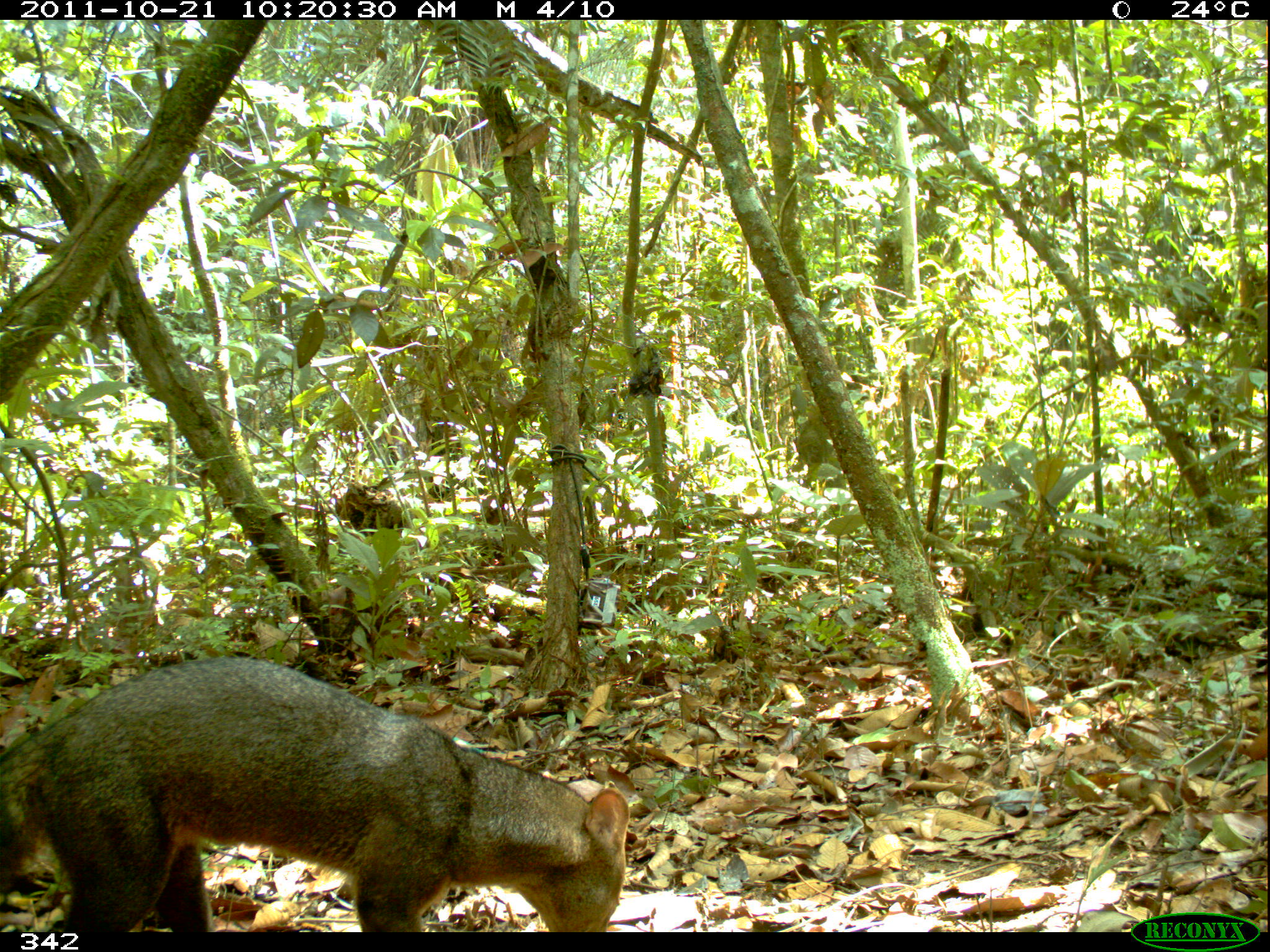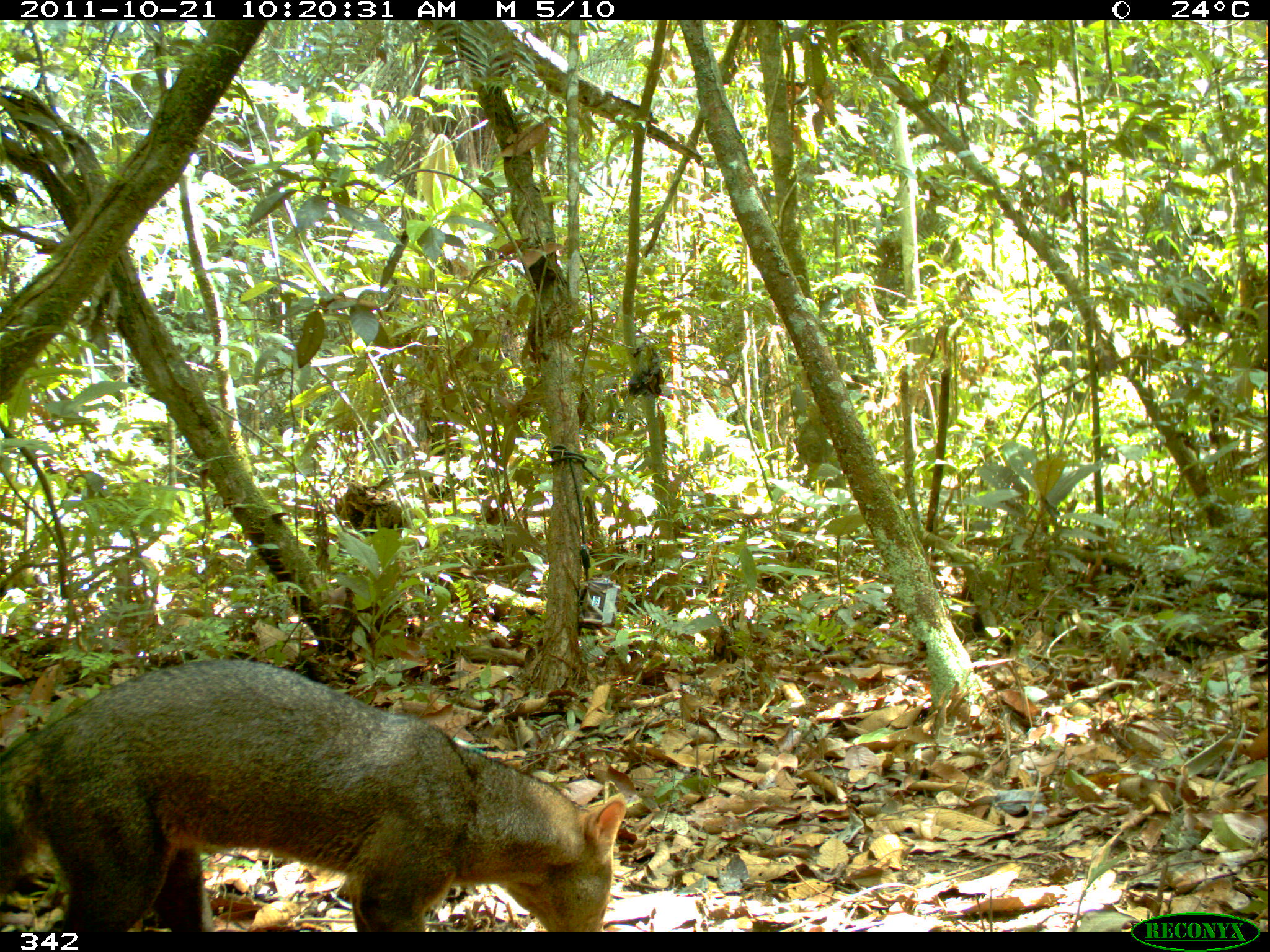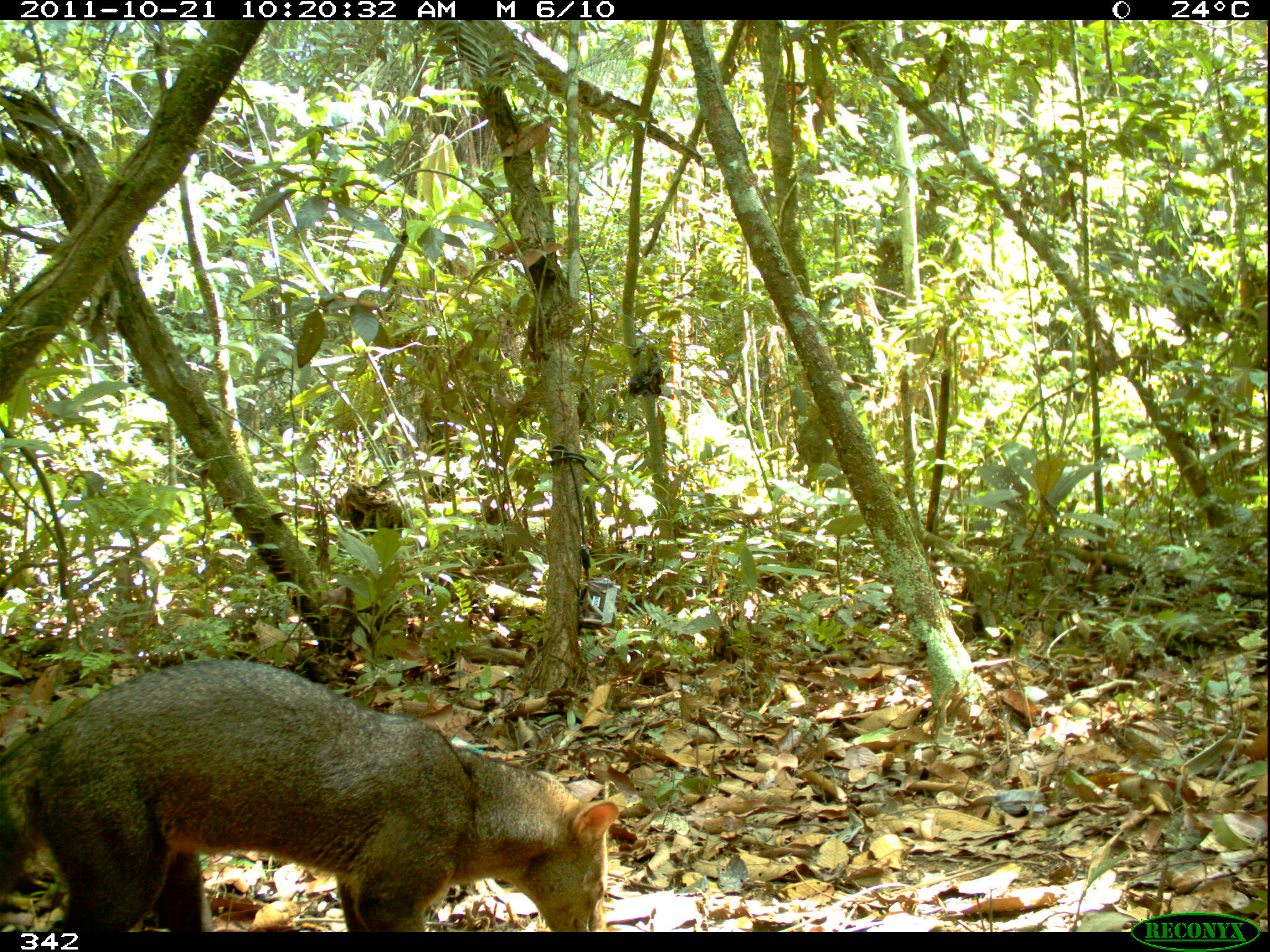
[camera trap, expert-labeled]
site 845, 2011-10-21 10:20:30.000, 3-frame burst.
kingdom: Animalia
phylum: Chordata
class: Mammalia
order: Carnivora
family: Canidae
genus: Atelocynus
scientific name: Atelocynus microtis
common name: short-eared dog